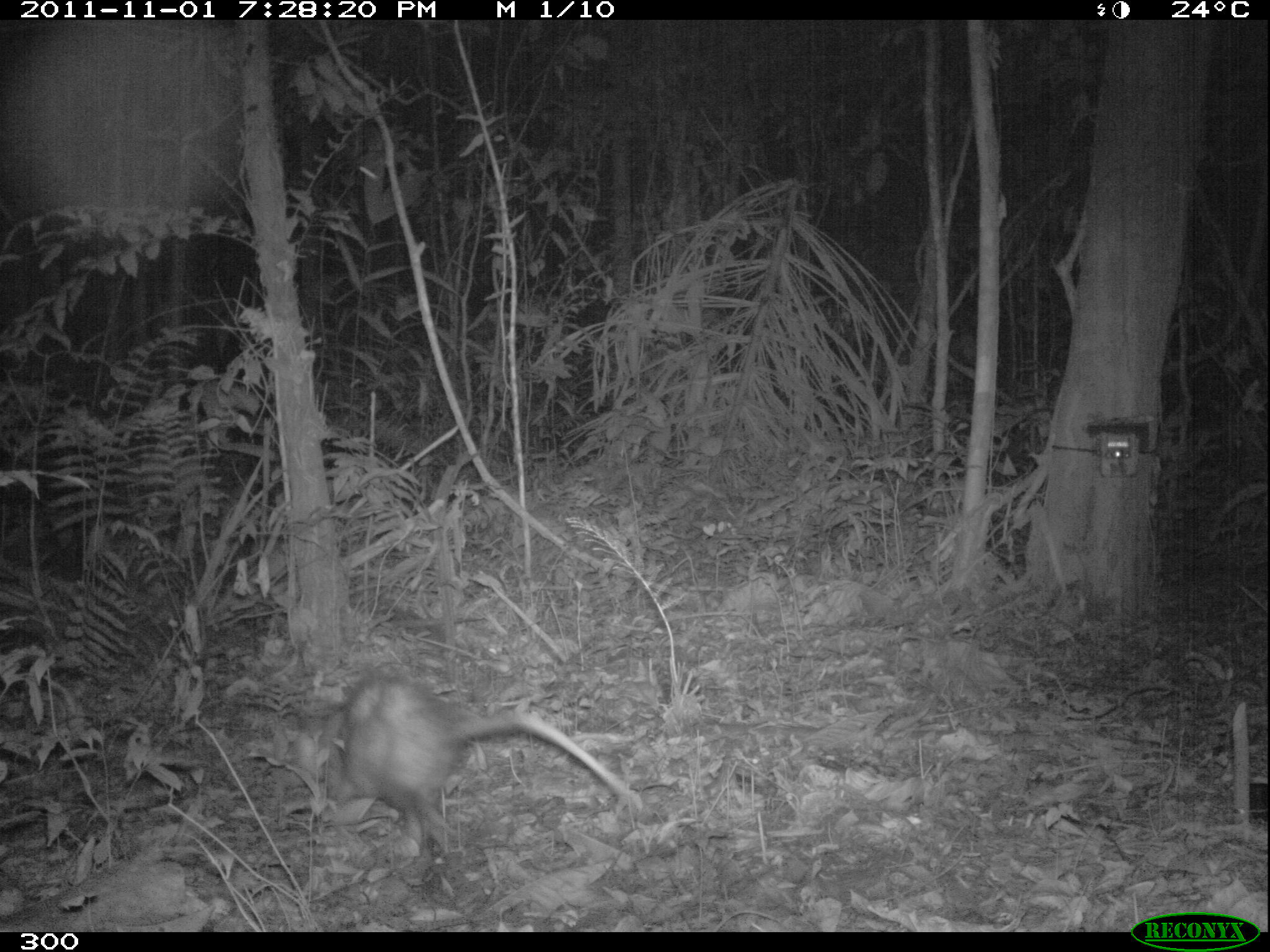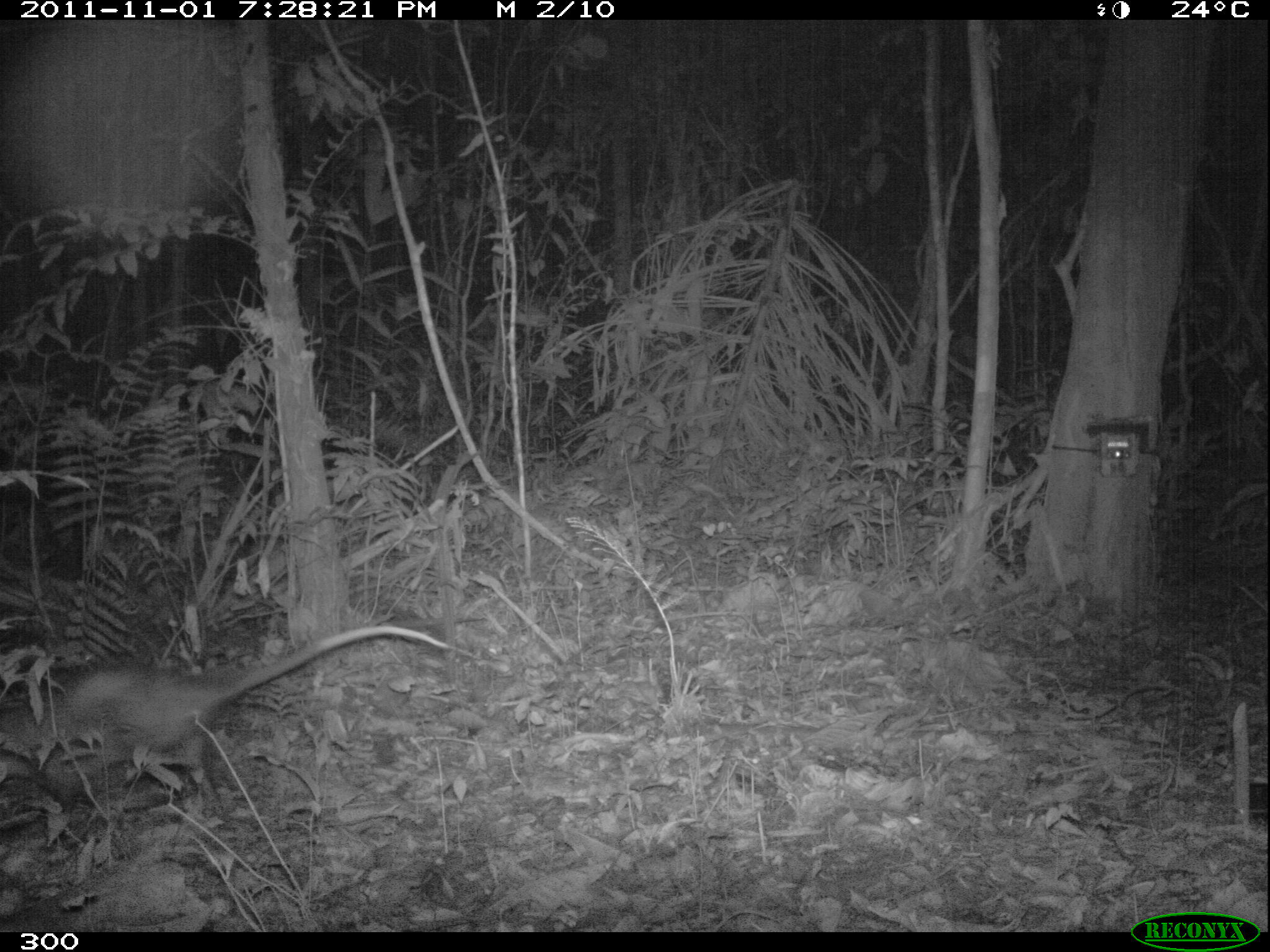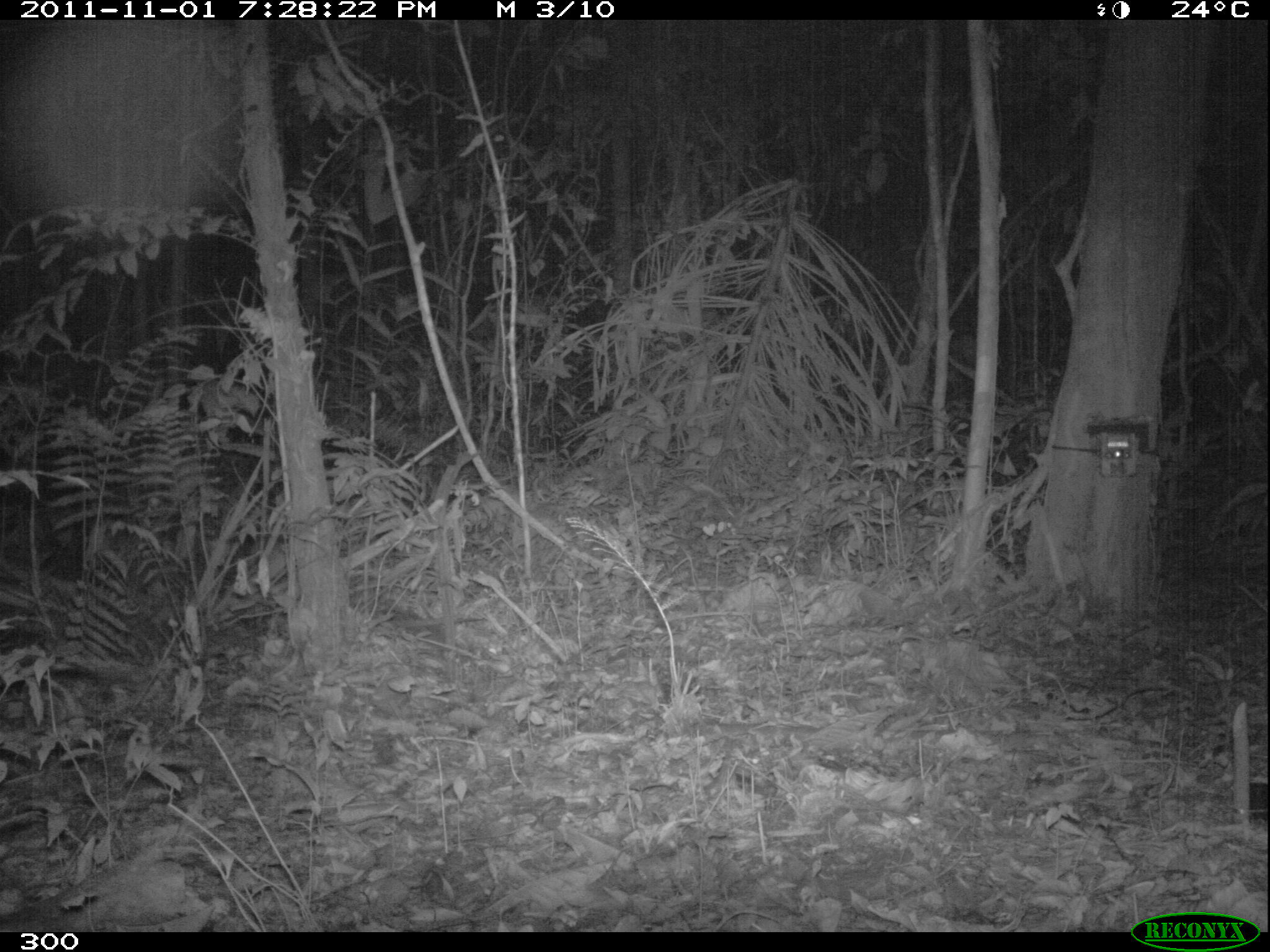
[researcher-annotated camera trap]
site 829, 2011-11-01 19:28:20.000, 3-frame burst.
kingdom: Animalia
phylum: Chordata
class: Mammalia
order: Didelphimorphia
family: Didelphidae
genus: Didelphis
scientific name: Didelphis marsupialis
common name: southern opossum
Didelphis marsupialis (southern opossum).